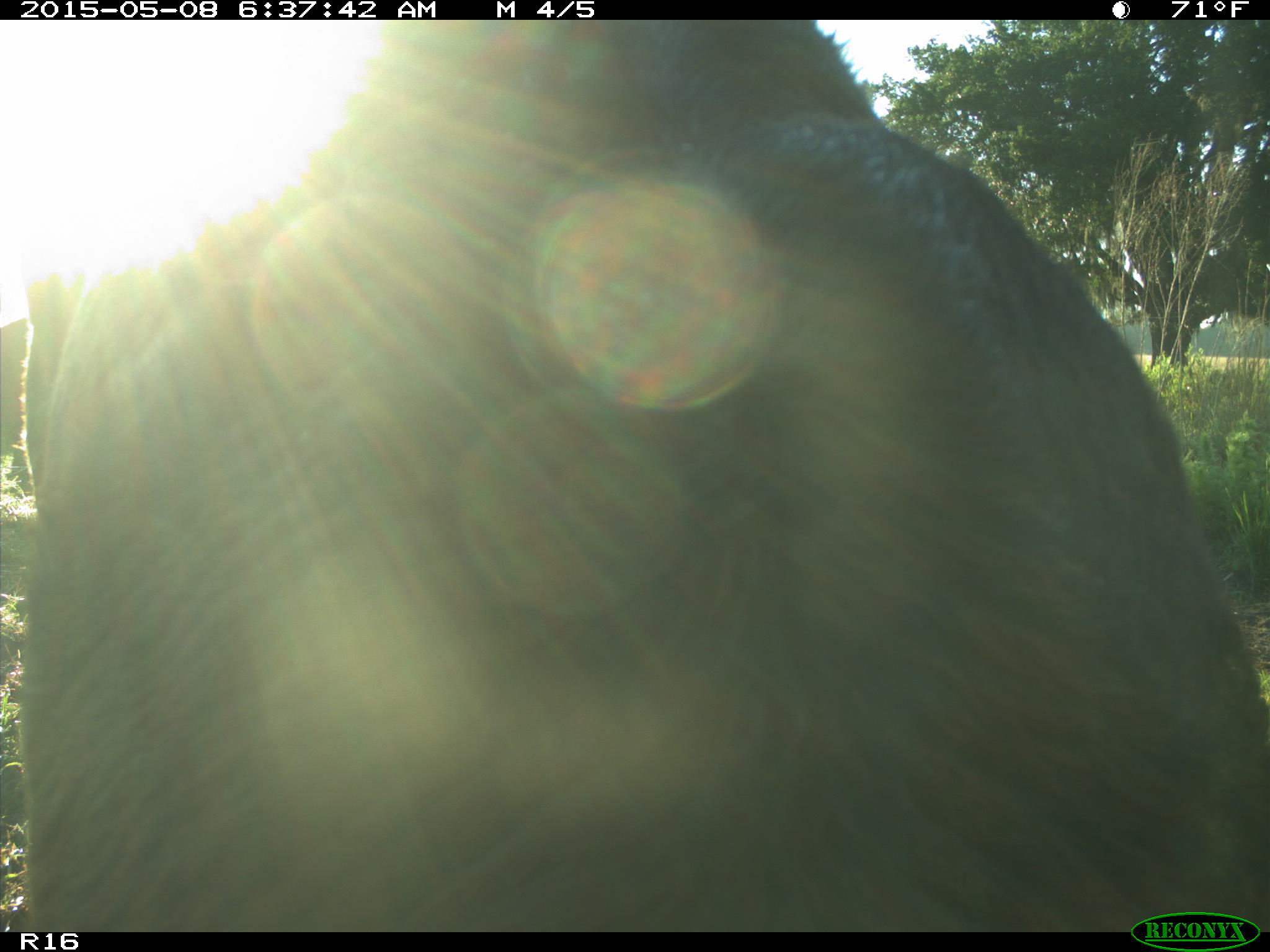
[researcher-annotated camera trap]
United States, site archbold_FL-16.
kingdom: Animalia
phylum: Chordata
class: Mammalia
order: Artiodactyla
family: Bovidae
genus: Bos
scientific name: Bos taurus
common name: domestic cow